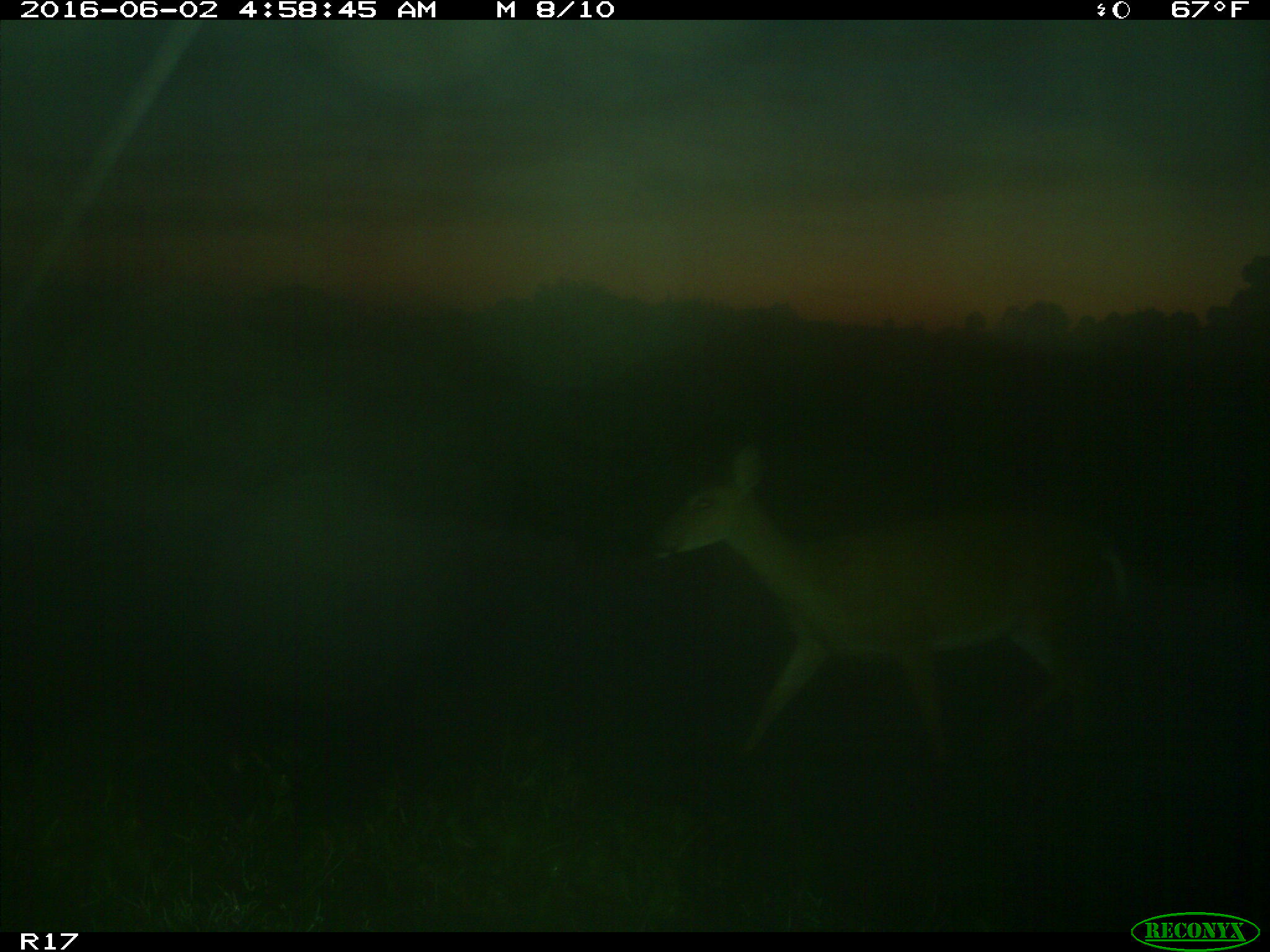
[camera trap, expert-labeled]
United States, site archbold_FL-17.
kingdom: Animalia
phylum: Chordata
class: Mammalia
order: Artiodactyla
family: Cervidae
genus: Odocoileus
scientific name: Odocoileus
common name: deer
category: unidentified deer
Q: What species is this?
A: Unidentified deer (deer) (Odocoileus).